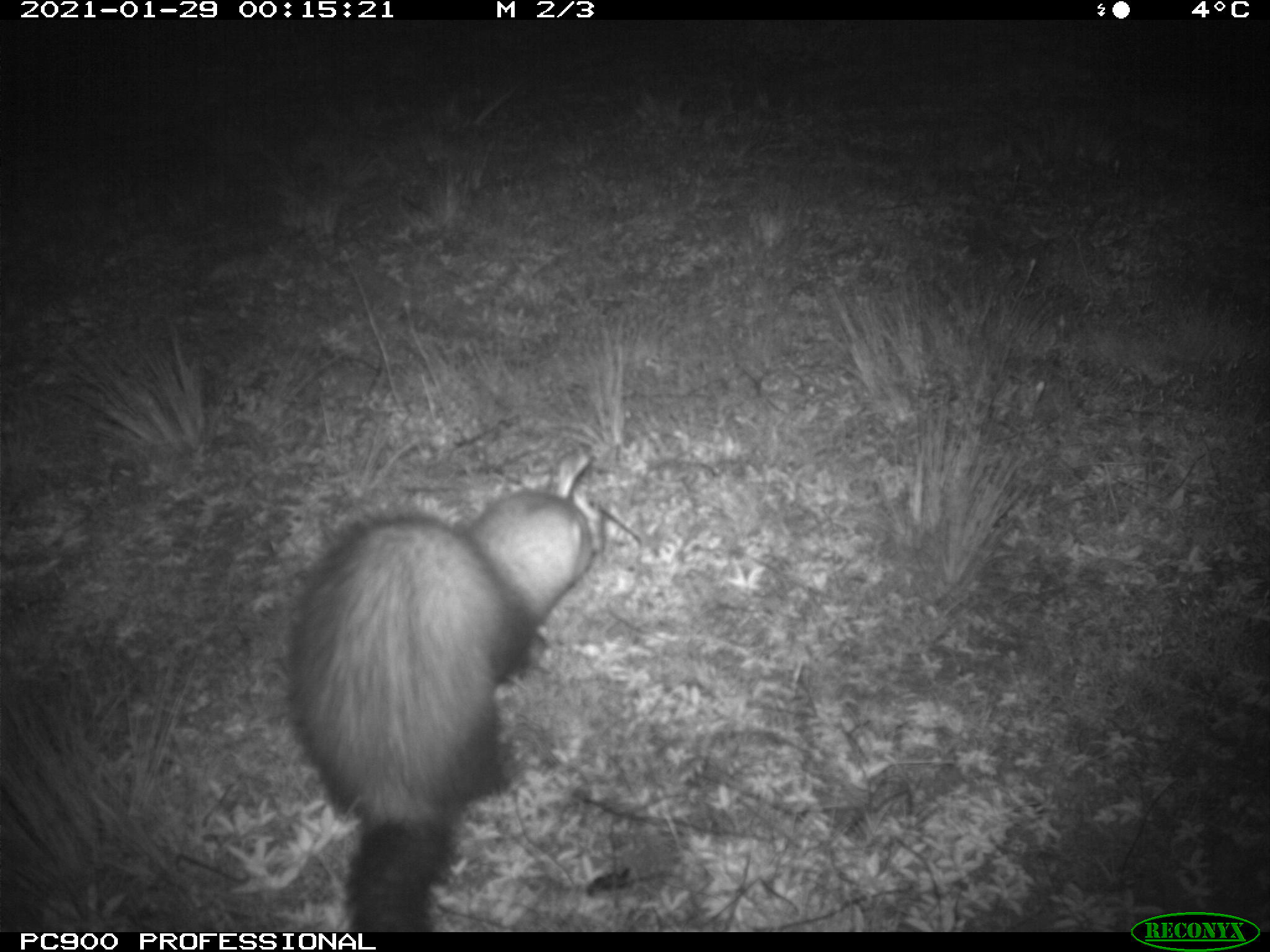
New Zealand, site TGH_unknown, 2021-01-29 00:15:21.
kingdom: Animalia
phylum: Chordata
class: Mammalia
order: Carnivora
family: Mustelidae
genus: Mustela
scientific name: Mustela furo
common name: ferret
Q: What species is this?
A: Ferret (Mustela furo).